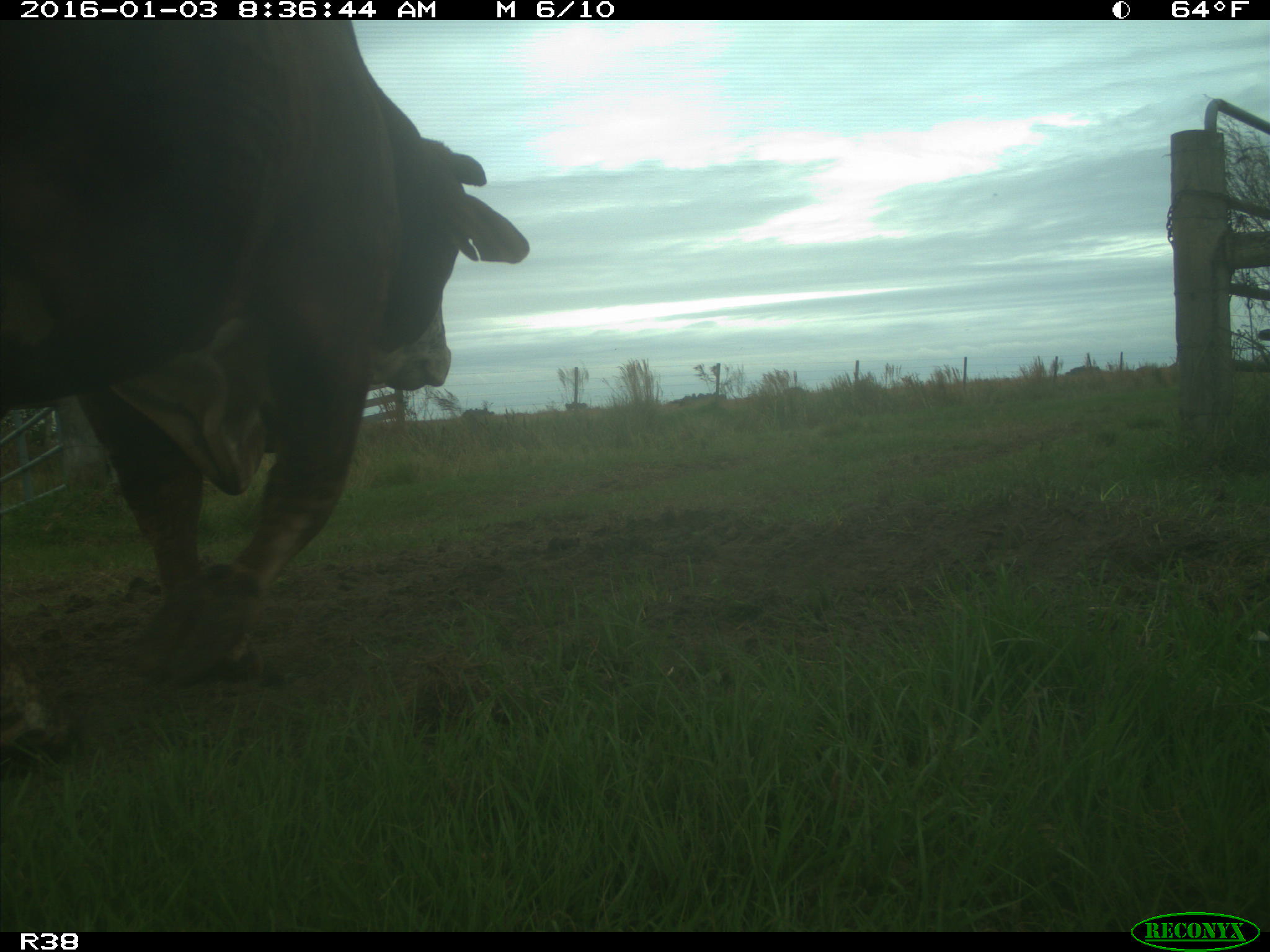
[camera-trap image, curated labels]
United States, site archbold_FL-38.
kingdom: Animalia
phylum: Chordata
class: Mammalia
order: Artiodactyla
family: Bovidae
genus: Bos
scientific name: Bos taurus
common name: domestic cow